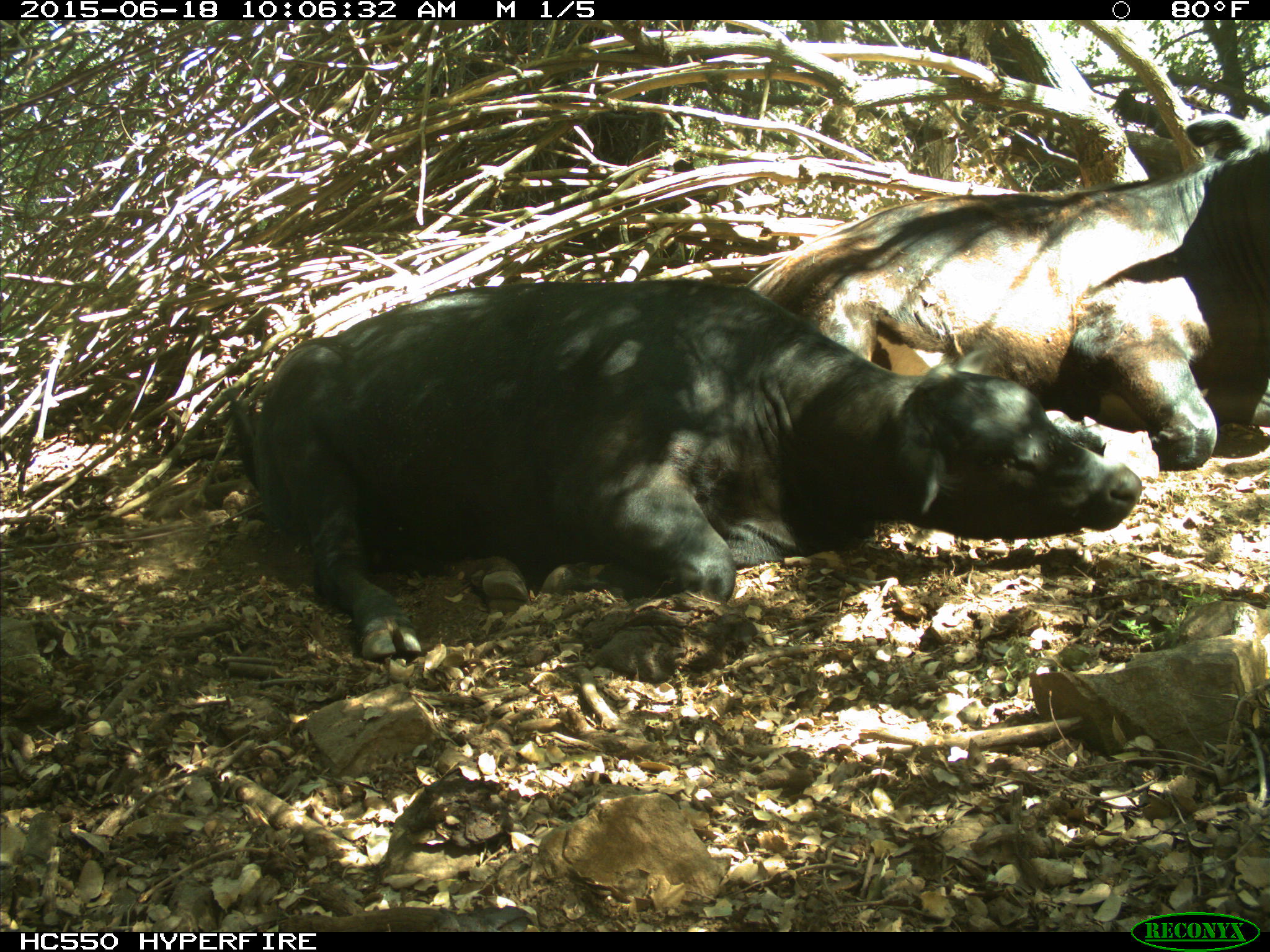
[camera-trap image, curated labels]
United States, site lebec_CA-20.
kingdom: Animalia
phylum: Chordata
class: Mammalia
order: Artiodactyla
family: Bovidae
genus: Bos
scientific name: Bos taurus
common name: domestic cow